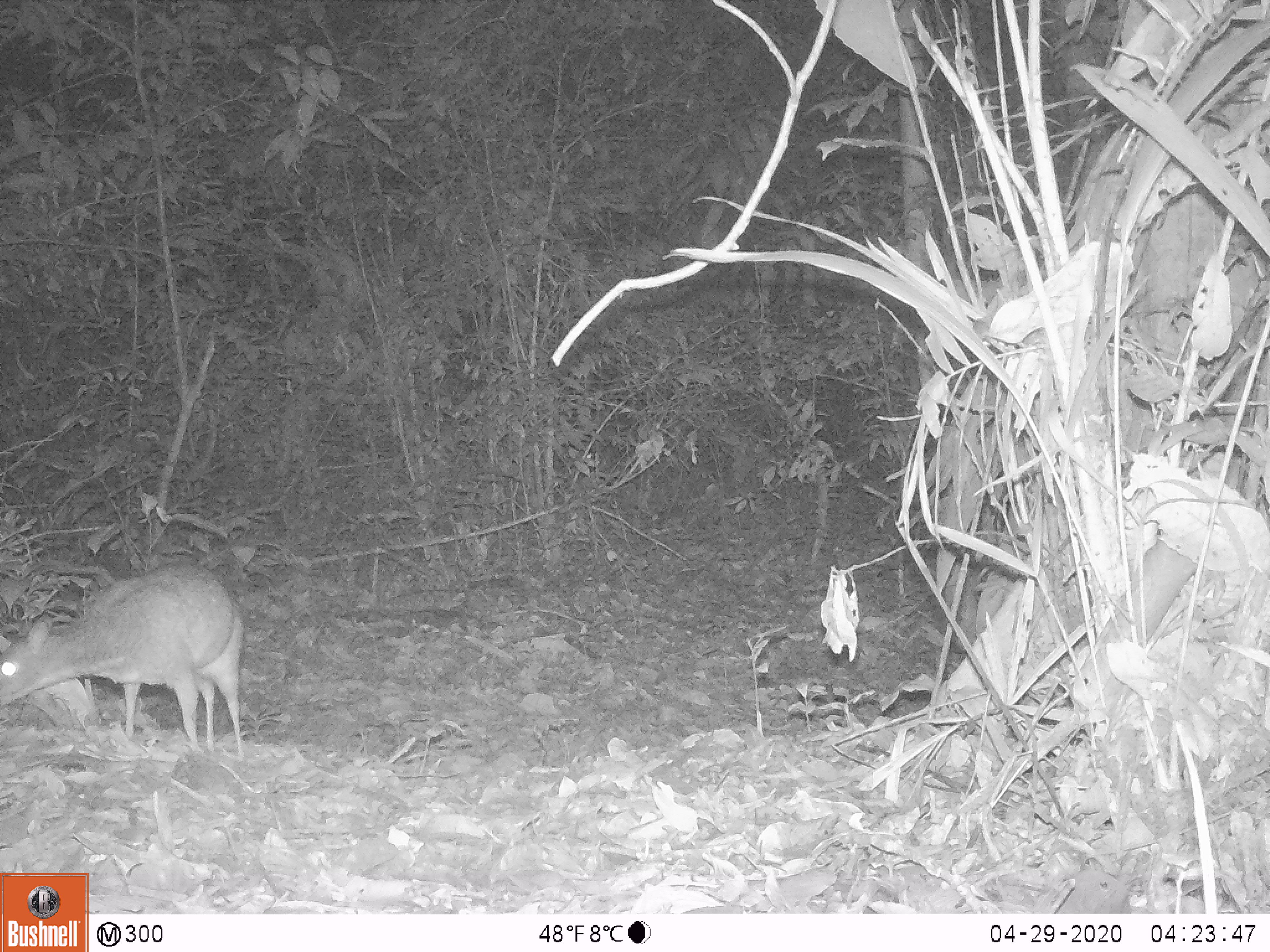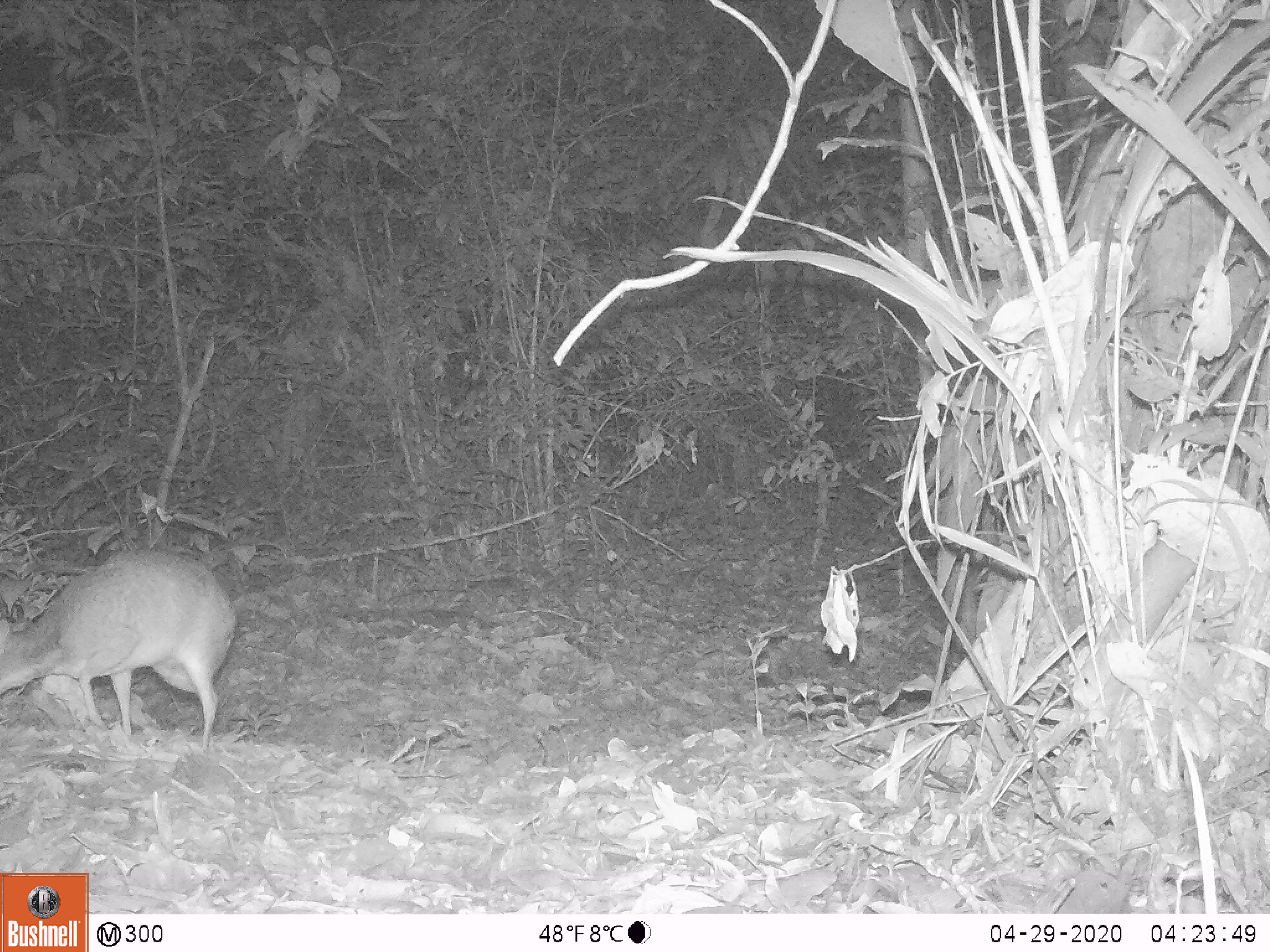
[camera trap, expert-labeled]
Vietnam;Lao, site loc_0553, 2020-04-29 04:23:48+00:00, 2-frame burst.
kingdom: Animalia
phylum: Chordata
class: Mammalia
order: Artiodactyla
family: Tragulidae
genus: Moschiola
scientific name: Moschiola meminna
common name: chevrotain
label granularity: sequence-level